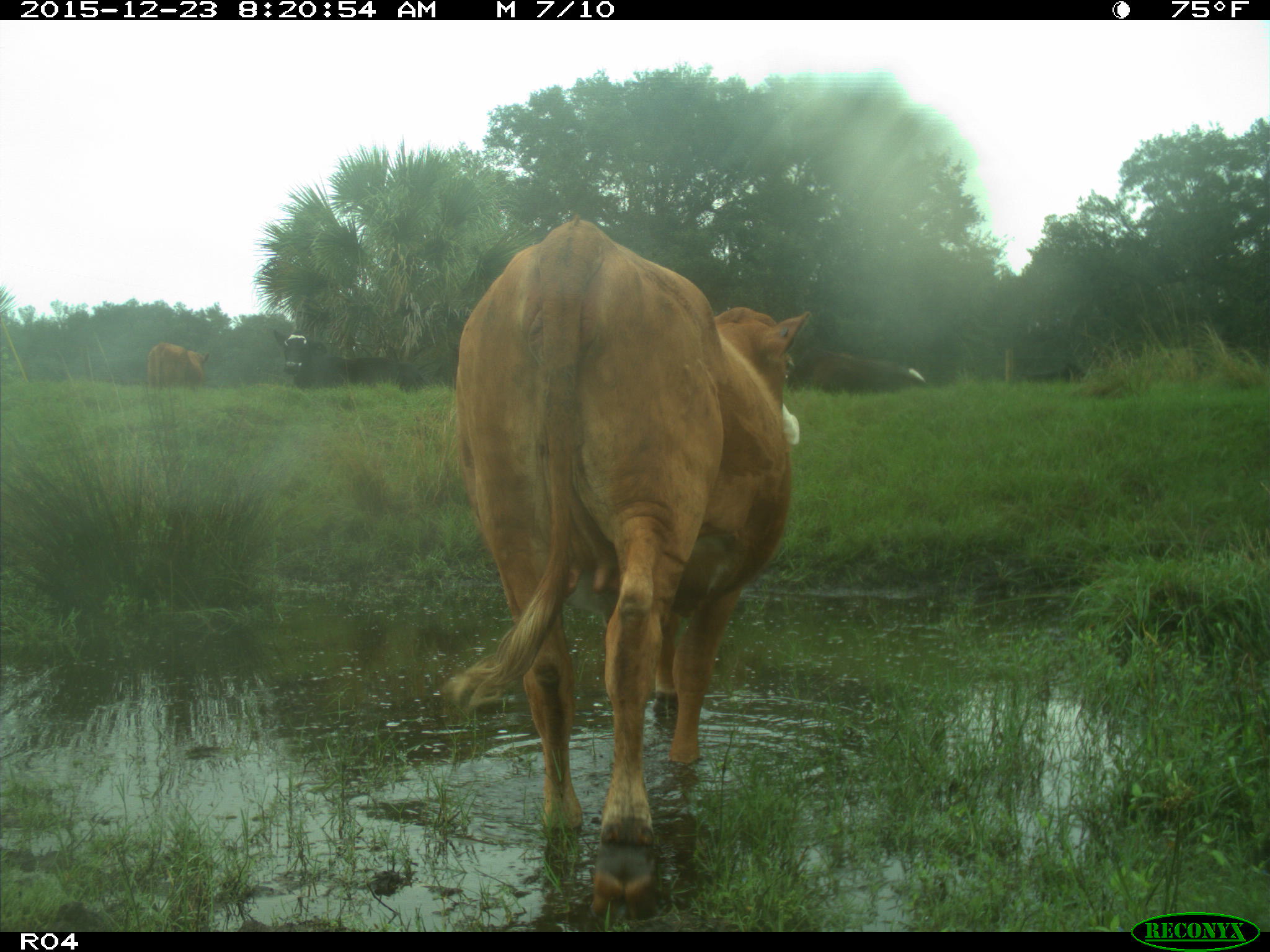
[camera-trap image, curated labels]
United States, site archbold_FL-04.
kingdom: Animalia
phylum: Chordata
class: Mammalia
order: Artiodactyla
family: Bovidae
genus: Bos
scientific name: Bos taurus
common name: domestic cow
Bos taurus (domestic cow).